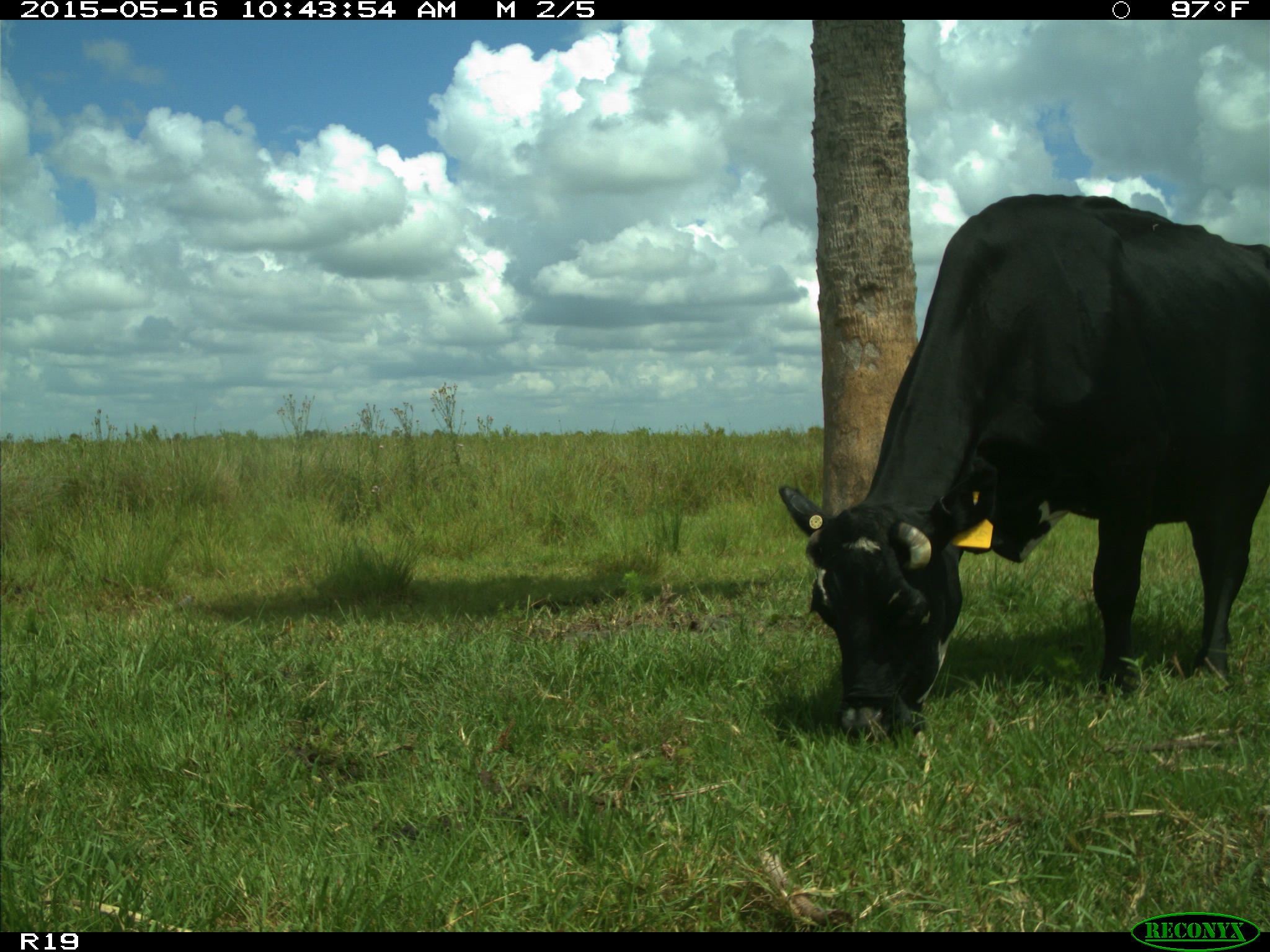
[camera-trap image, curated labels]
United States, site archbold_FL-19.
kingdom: Animalia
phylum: Chordata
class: Mammalia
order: Artiodactyla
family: Bovidae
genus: Bos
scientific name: Bos taurus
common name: domestic cow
Bos taurus (domestic cow).